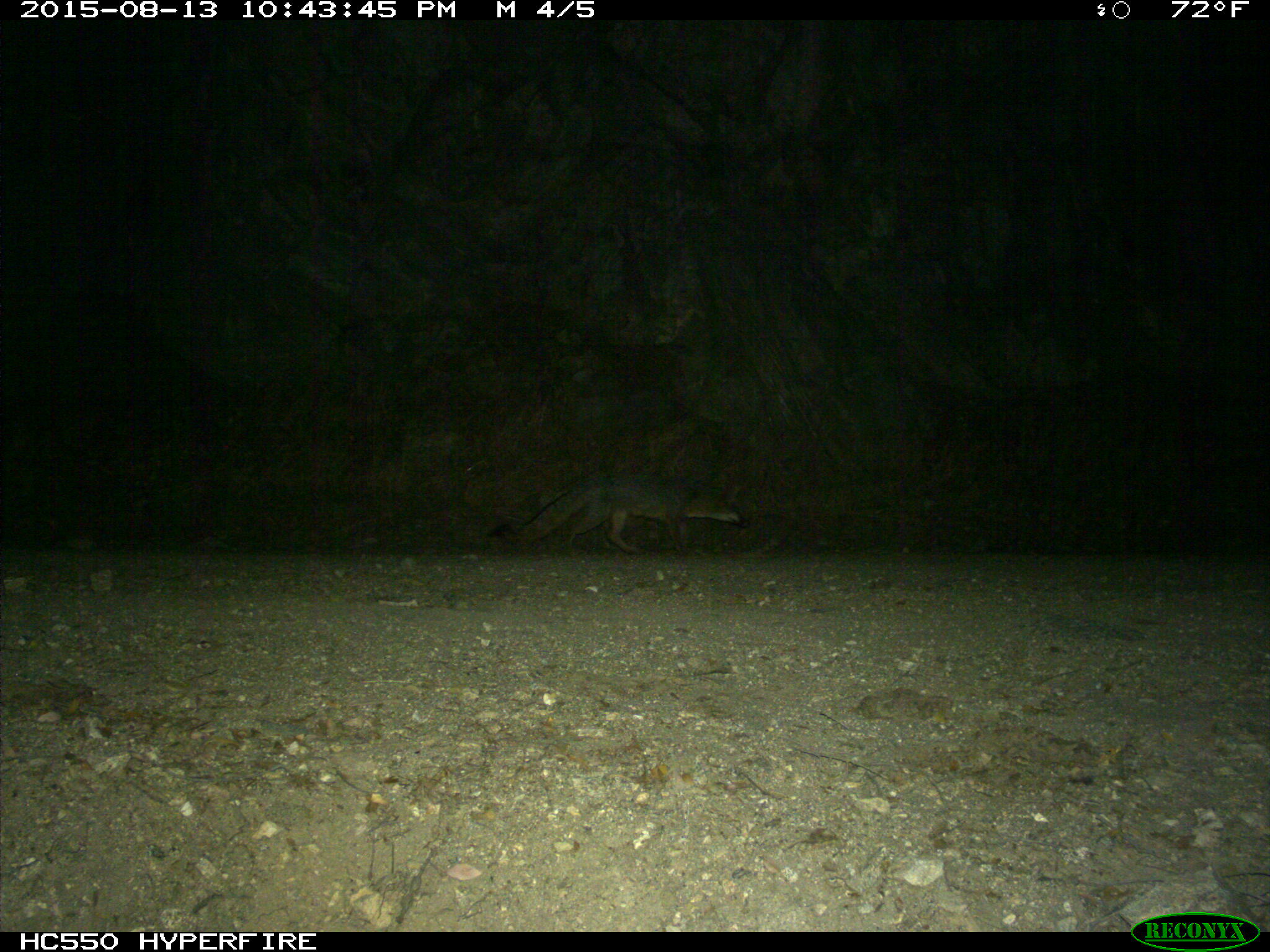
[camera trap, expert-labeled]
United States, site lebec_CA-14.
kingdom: Animalia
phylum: Chordata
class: Mammalia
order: Carnivora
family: Canidae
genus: Urocyon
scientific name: Urocyon cinereoargenteus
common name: gray fox